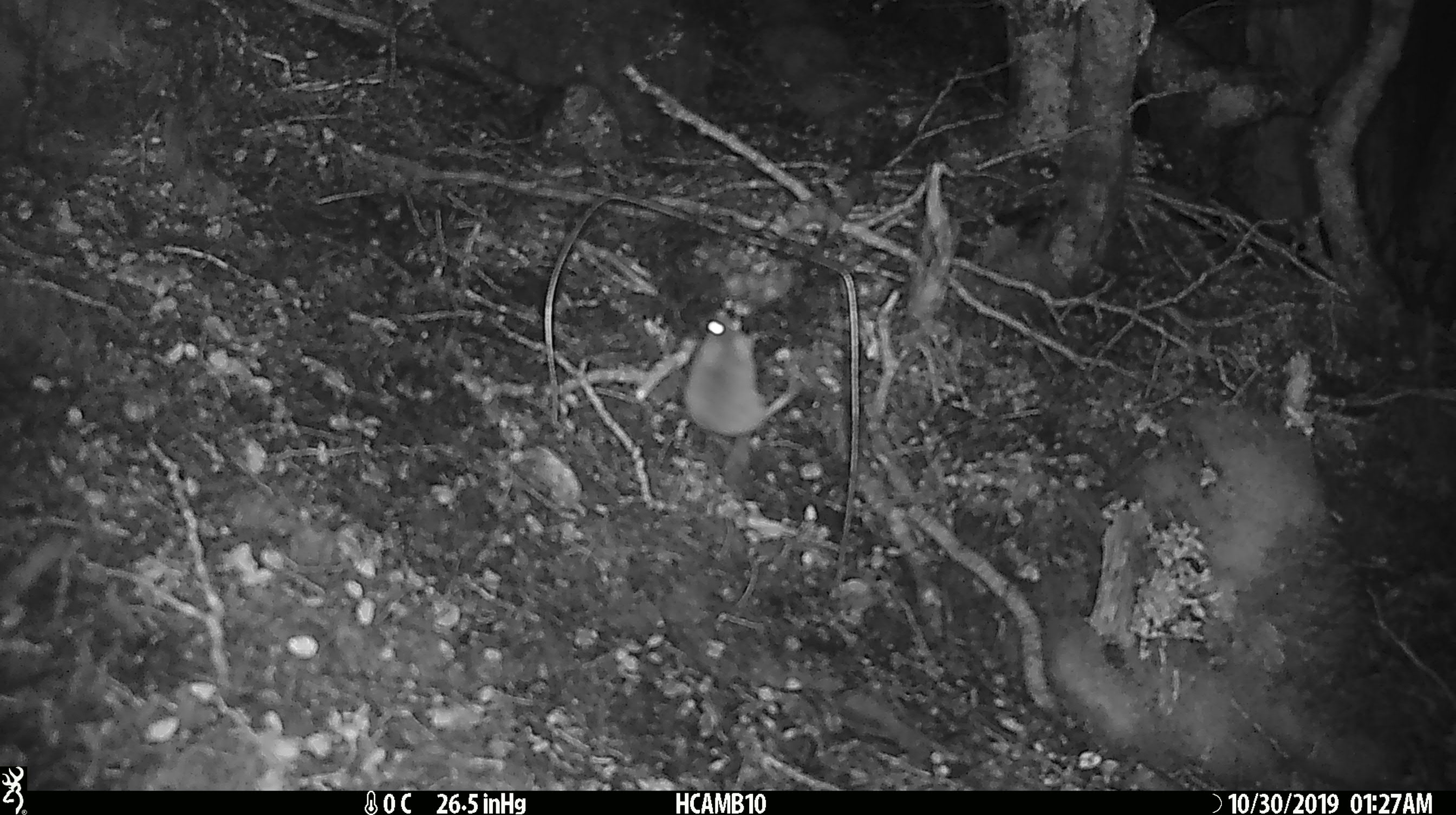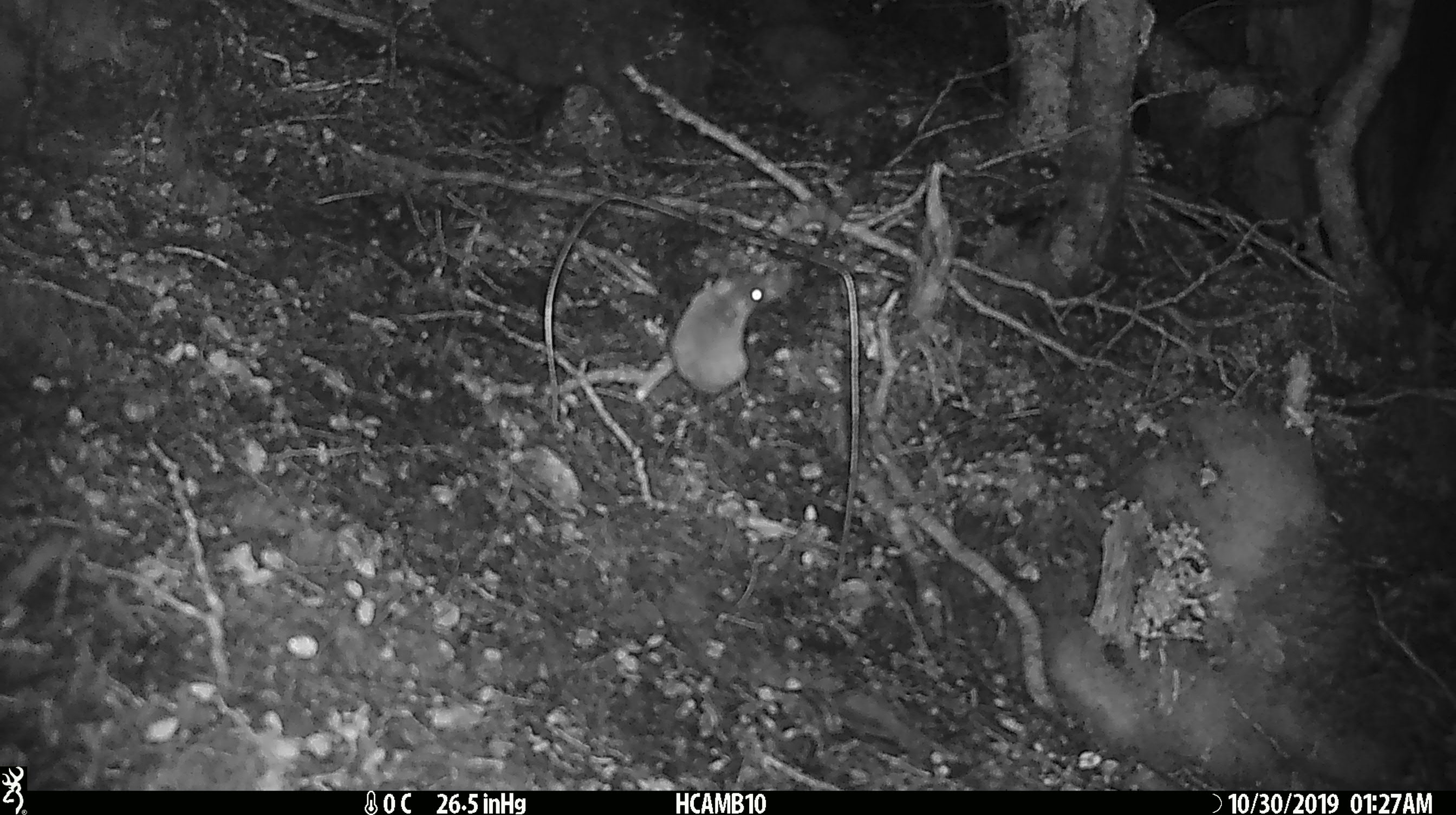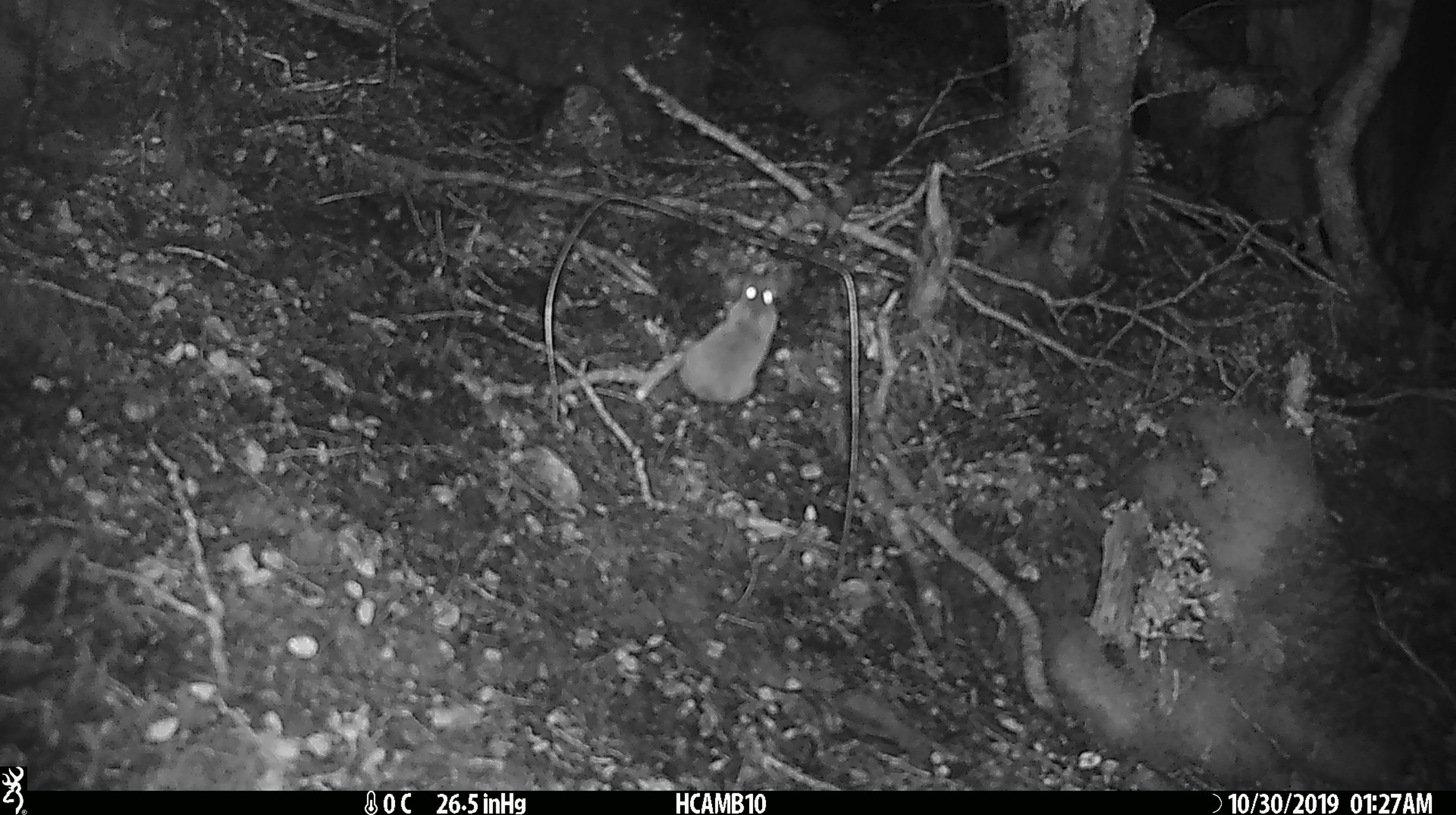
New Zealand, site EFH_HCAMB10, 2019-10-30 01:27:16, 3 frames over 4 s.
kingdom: Animalia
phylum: Chordata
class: Mammalia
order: Rodentia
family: Muridae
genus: Mus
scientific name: Mus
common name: mouse